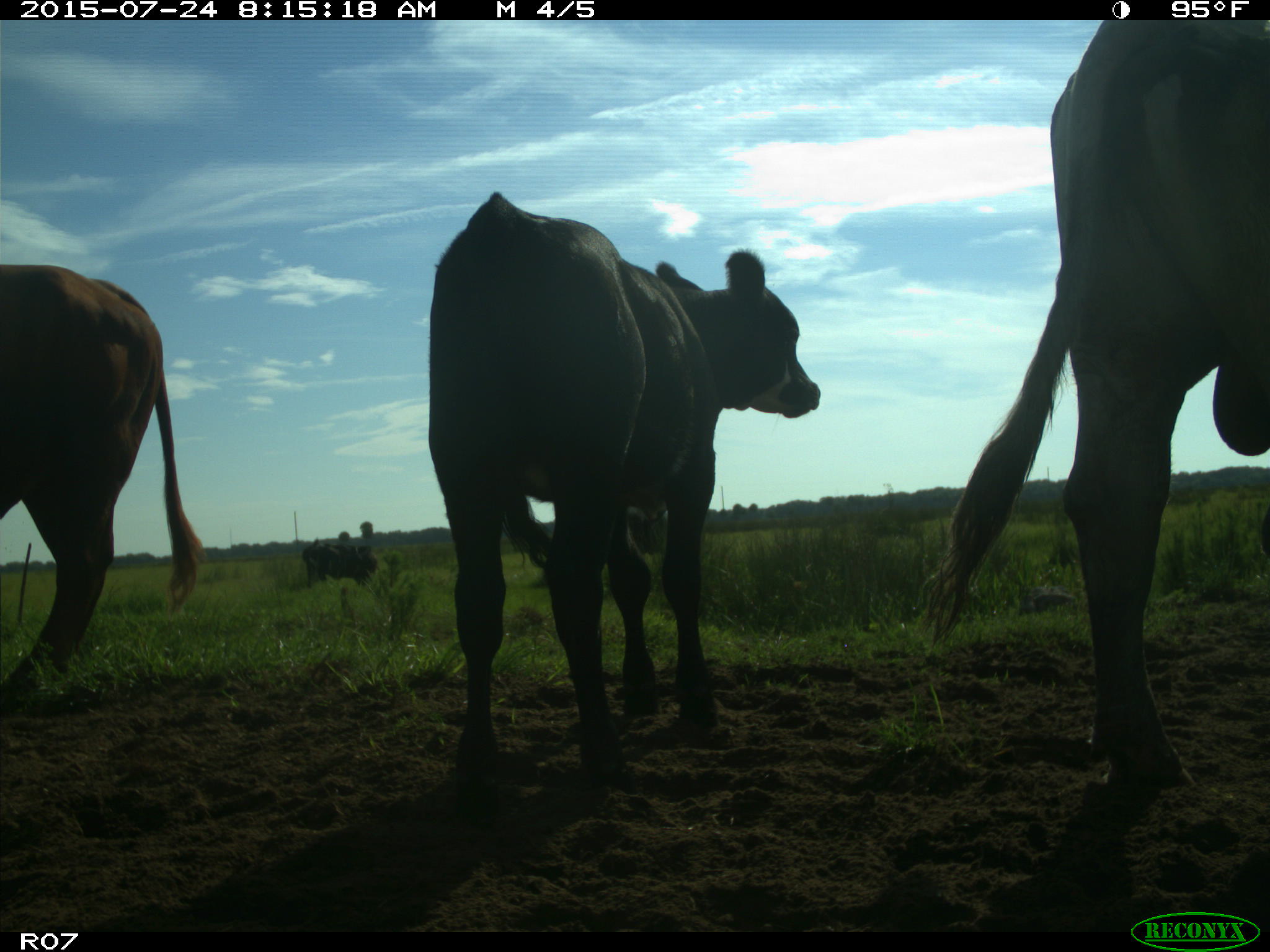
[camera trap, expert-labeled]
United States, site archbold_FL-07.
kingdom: Animalia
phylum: Chordata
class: Mammalia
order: Artiodactyla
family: Bovidae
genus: Bos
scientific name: Bos taurus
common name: domestic cow